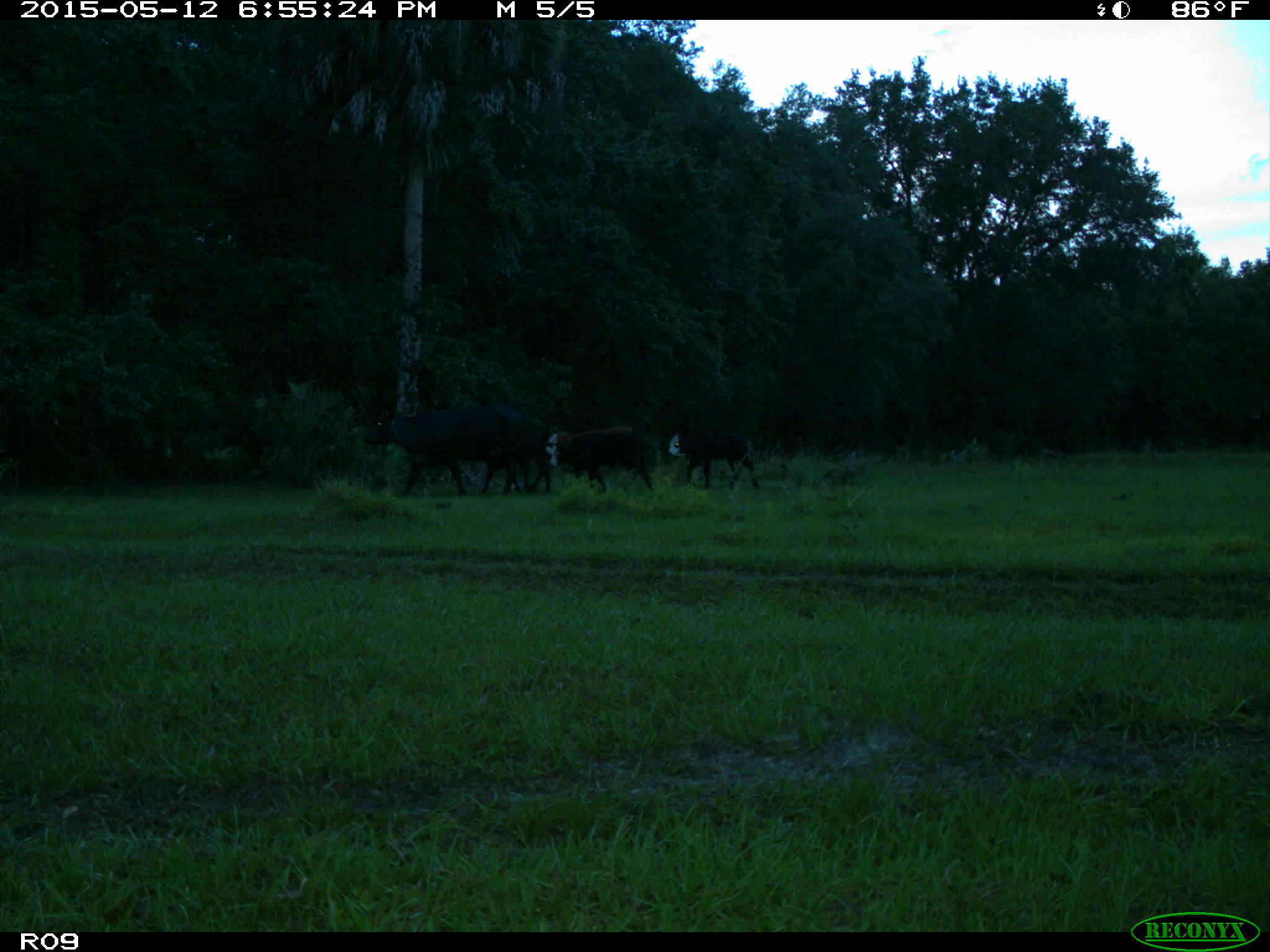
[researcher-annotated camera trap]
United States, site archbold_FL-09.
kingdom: Animalia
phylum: Chordata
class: Mammalia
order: Artiodactyla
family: Bovidae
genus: Bos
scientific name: Bos taurus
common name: domestic cow